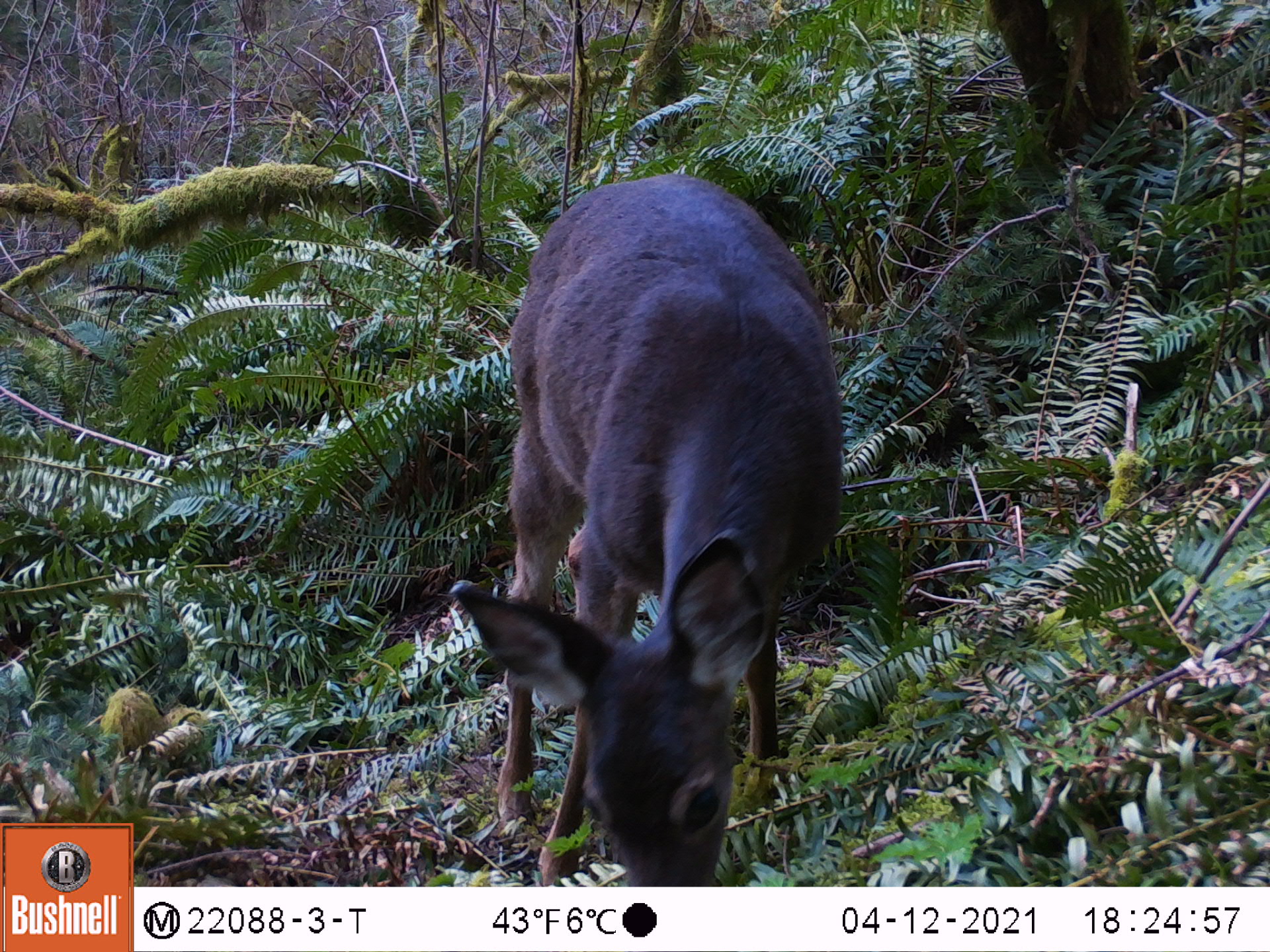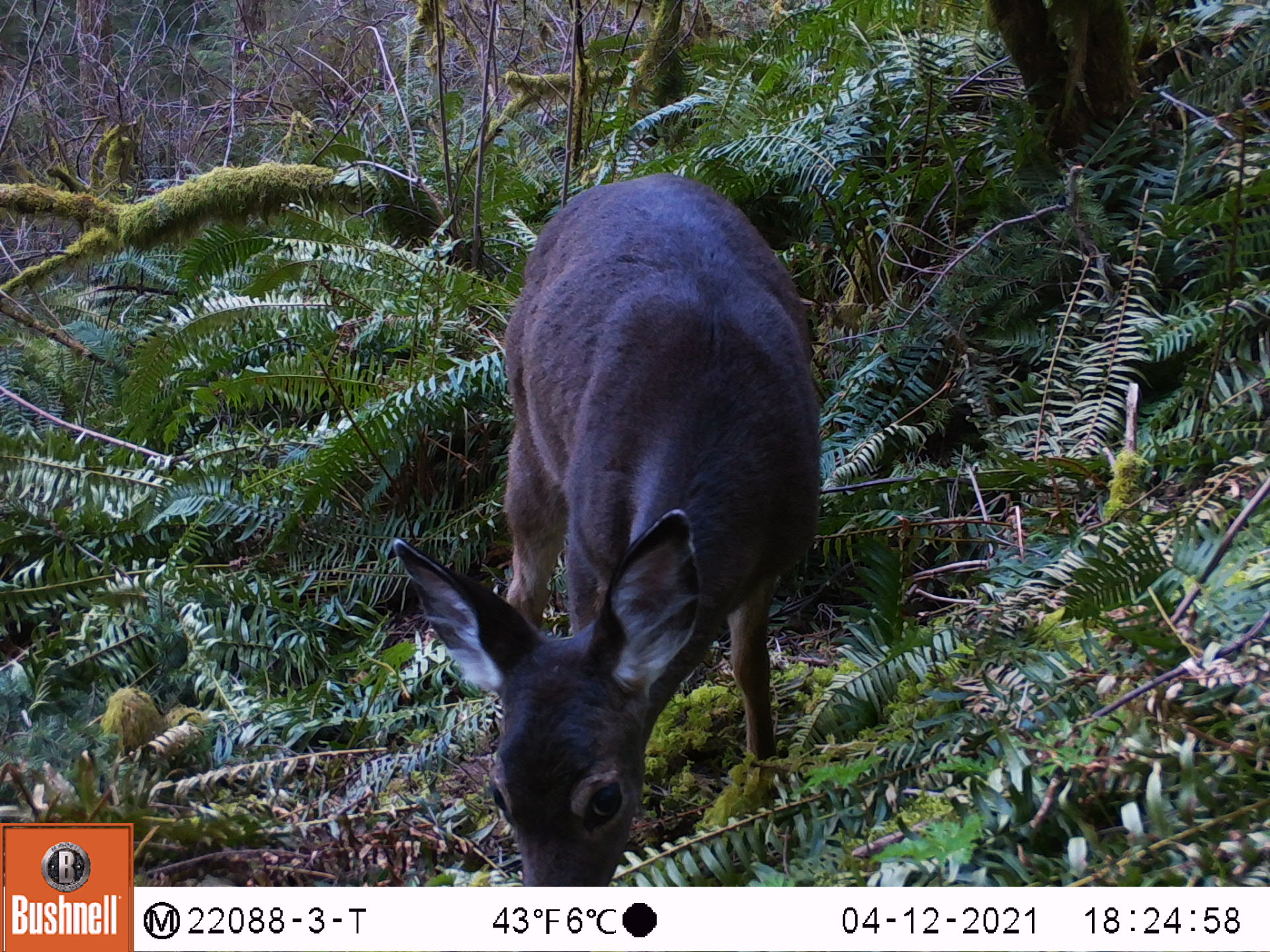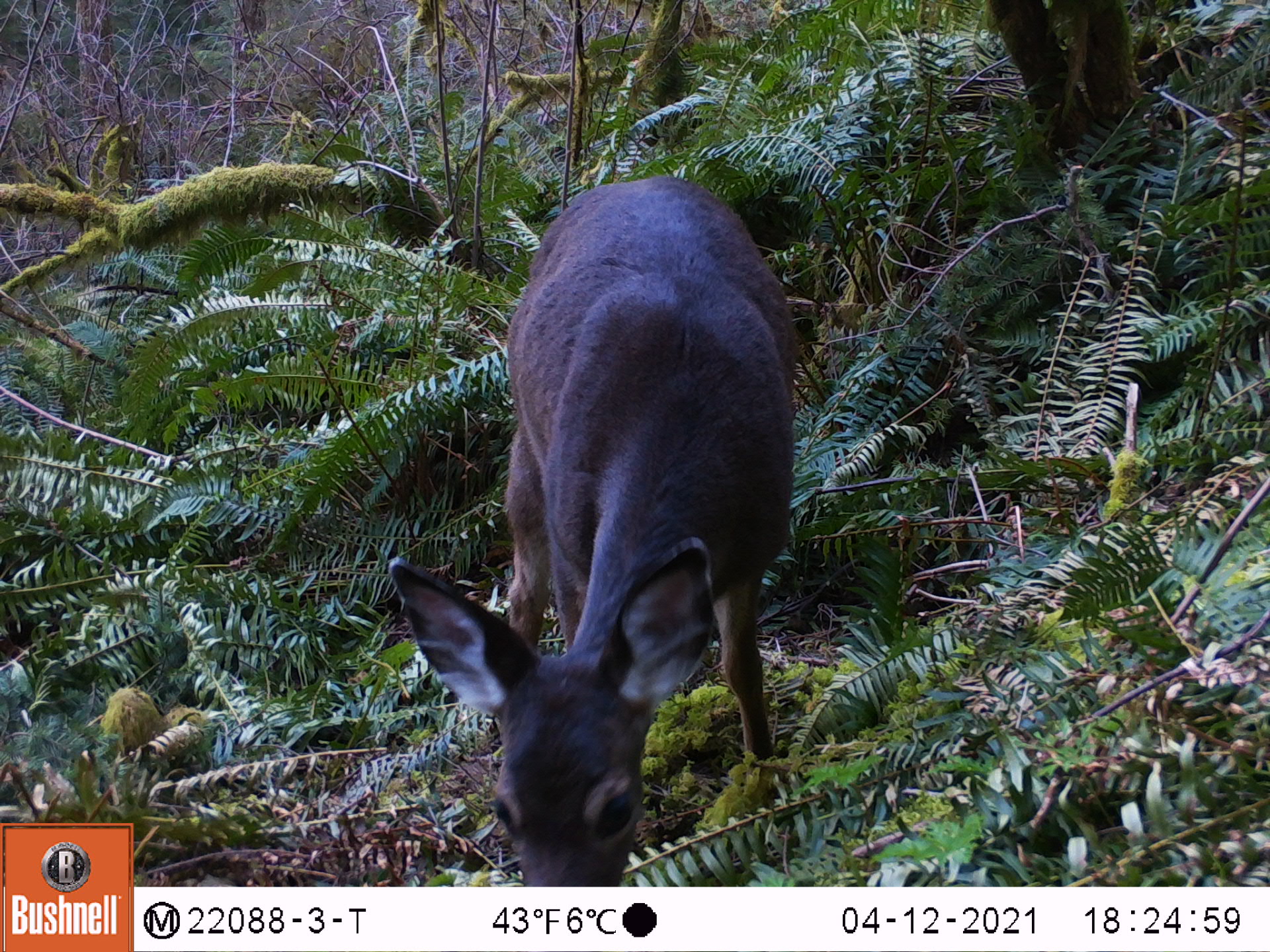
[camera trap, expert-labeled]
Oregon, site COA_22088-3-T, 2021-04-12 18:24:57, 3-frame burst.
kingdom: Animalia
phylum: Chordata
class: Mammalia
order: Artiodactyla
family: Cervidae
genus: Odocoileus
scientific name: Odocoileus hemionus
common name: black-tailed deer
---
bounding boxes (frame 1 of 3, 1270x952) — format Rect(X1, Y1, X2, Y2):
black-tailed deer: Rect(437, 159, 888, 885)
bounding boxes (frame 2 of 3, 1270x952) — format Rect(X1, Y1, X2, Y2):
black-tailed deer: Rect(378, 157, 859, 886)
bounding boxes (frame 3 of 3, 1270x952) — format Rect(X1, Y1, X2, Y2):
black-tailed deer: Rect(372, 166, 832, 885)